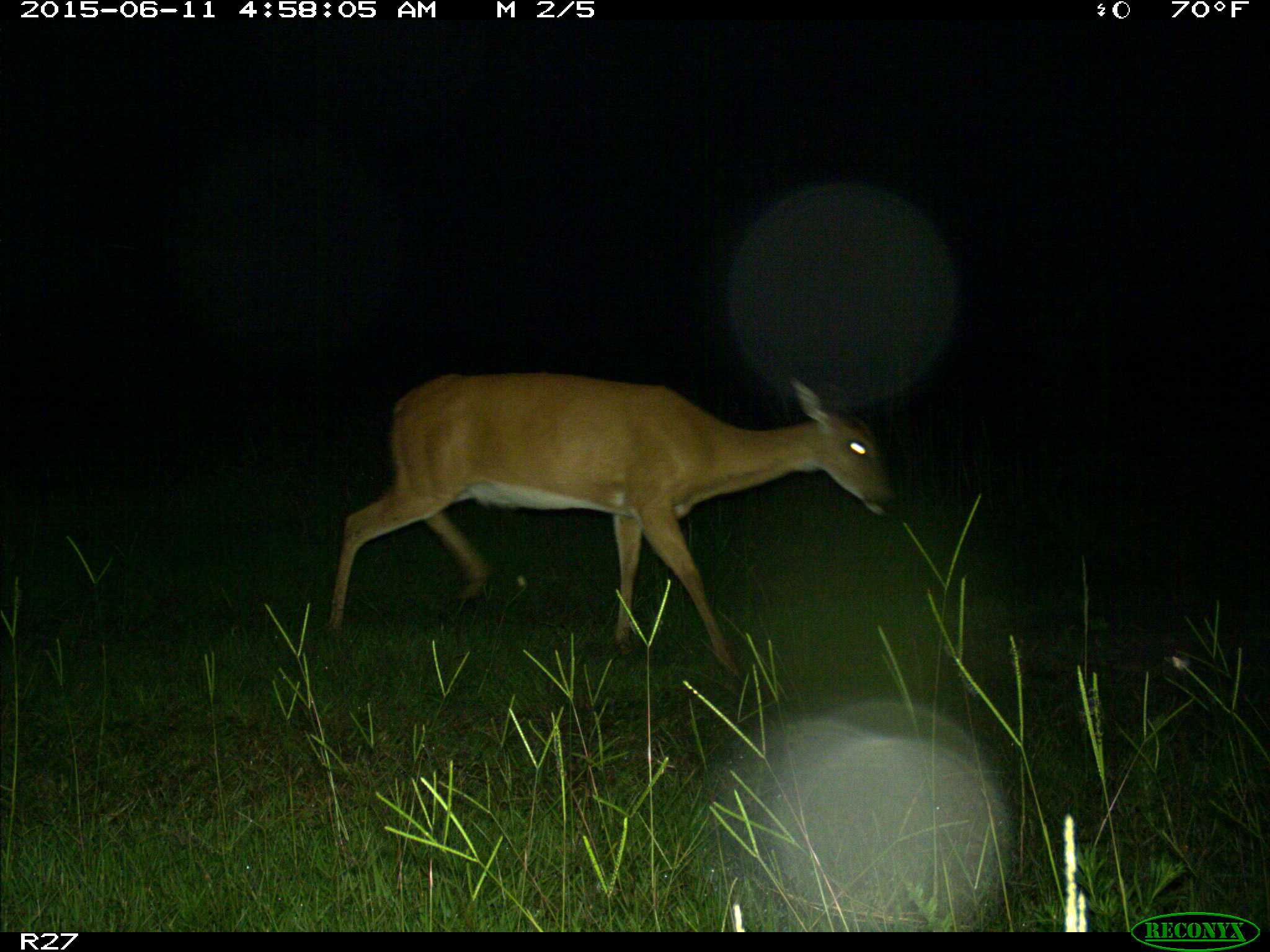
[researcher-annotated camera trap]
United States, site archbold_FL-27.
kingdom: Animalia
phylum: Chordata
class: Mammalia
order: Artiodactyla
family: Cervidae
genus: Odocoileus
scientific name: Odocoileus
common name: deer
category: unidentified deer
Unidentified deer (deer) (Odocoileus).